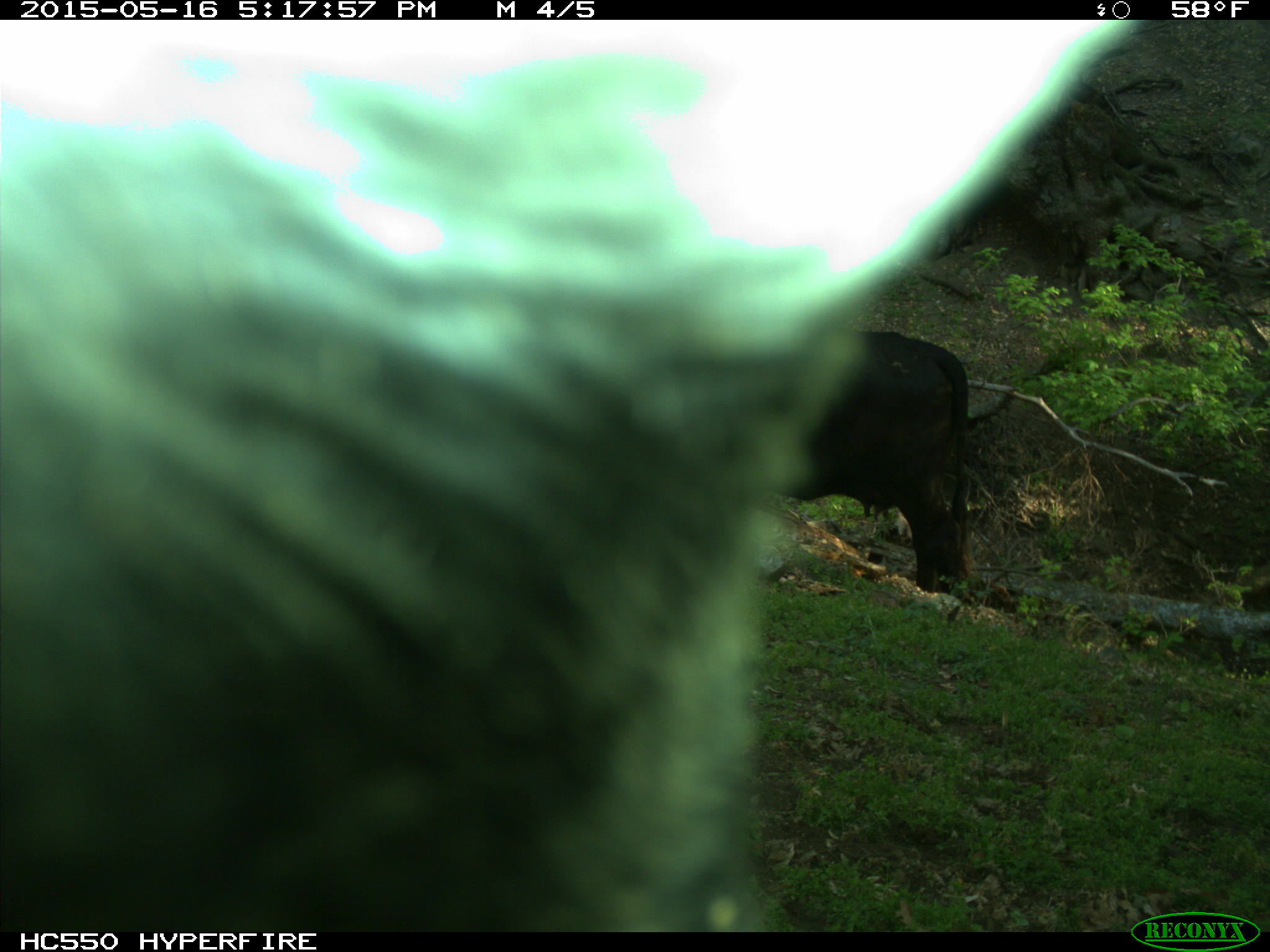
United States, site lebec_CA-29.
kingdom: Animalia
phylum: Chordata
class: Mammalia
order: Artiodactyla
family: Bovidae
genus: Bos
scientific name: Bos taurus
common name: domestic cow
Bos taurus (domestic cow).